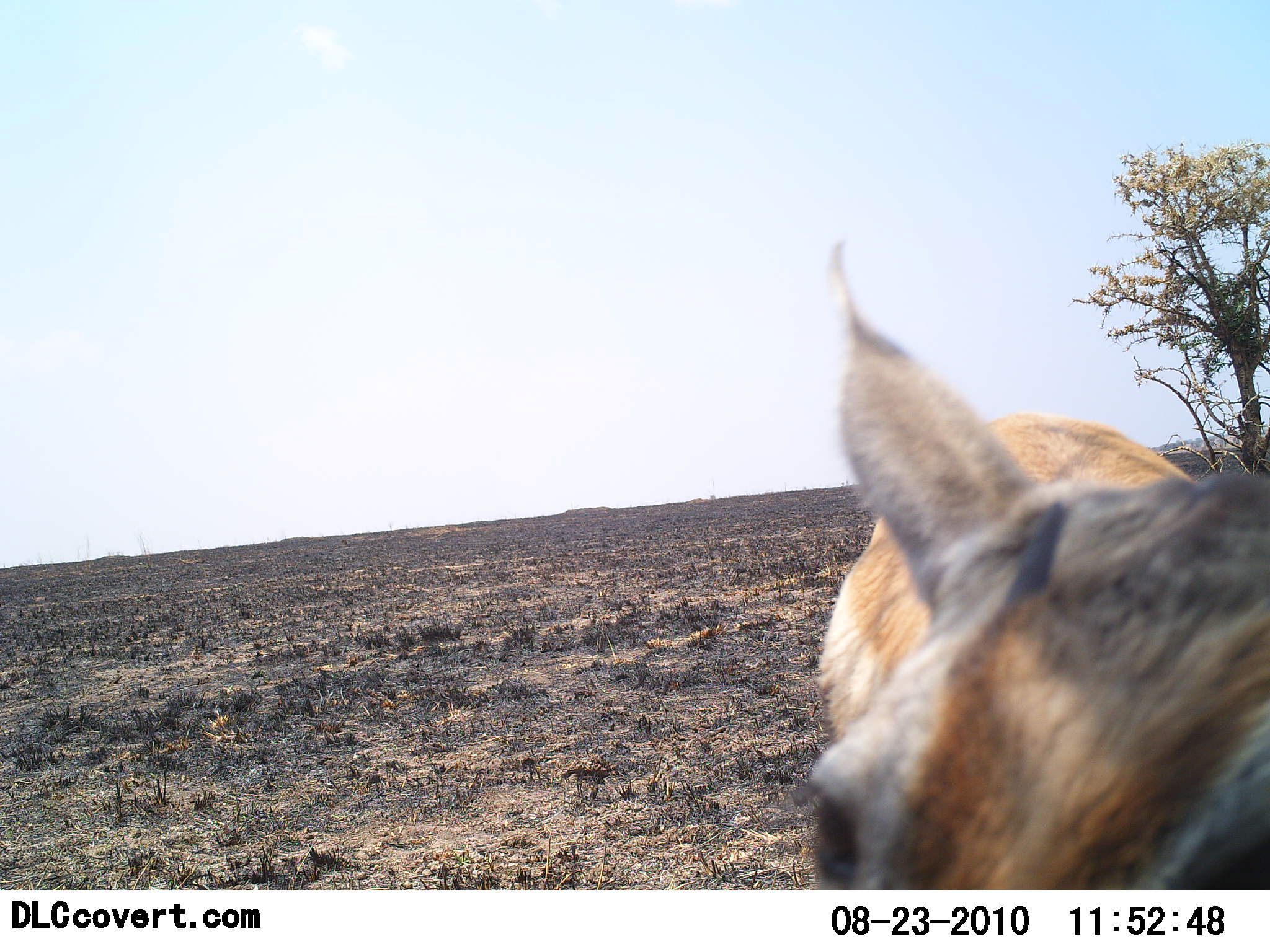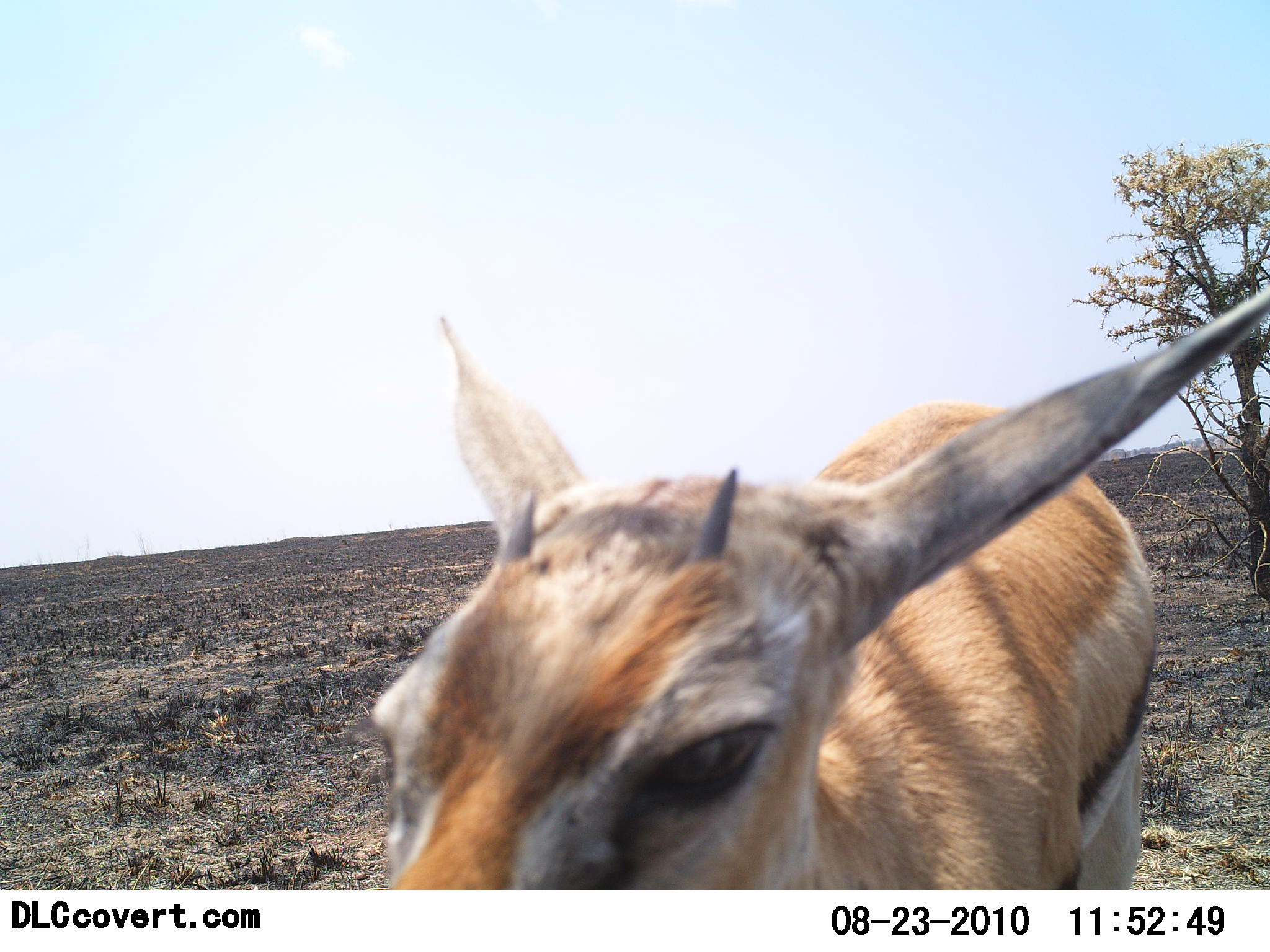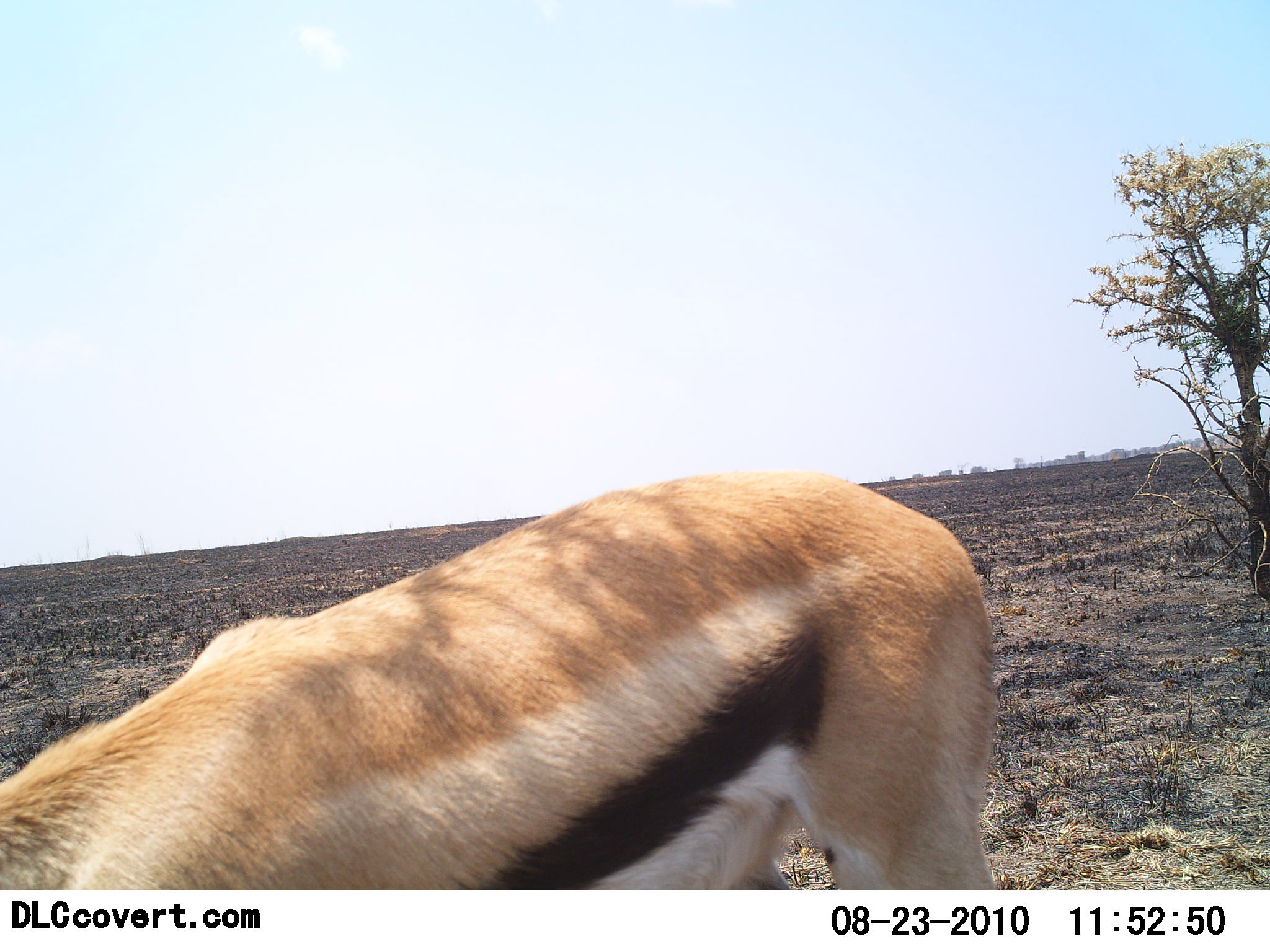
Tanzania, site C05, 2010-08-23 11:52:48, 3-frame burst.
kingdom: Animalia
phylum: Chordata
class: Mammalia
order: Artiodactyla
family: Bovidae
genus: Eudorcas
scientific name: Eudorcas thomsonii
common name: thomson's gazelle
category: gazellethomsons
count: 1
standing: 27%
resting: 0%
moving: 45%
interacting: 36%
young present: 18%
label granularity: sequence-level